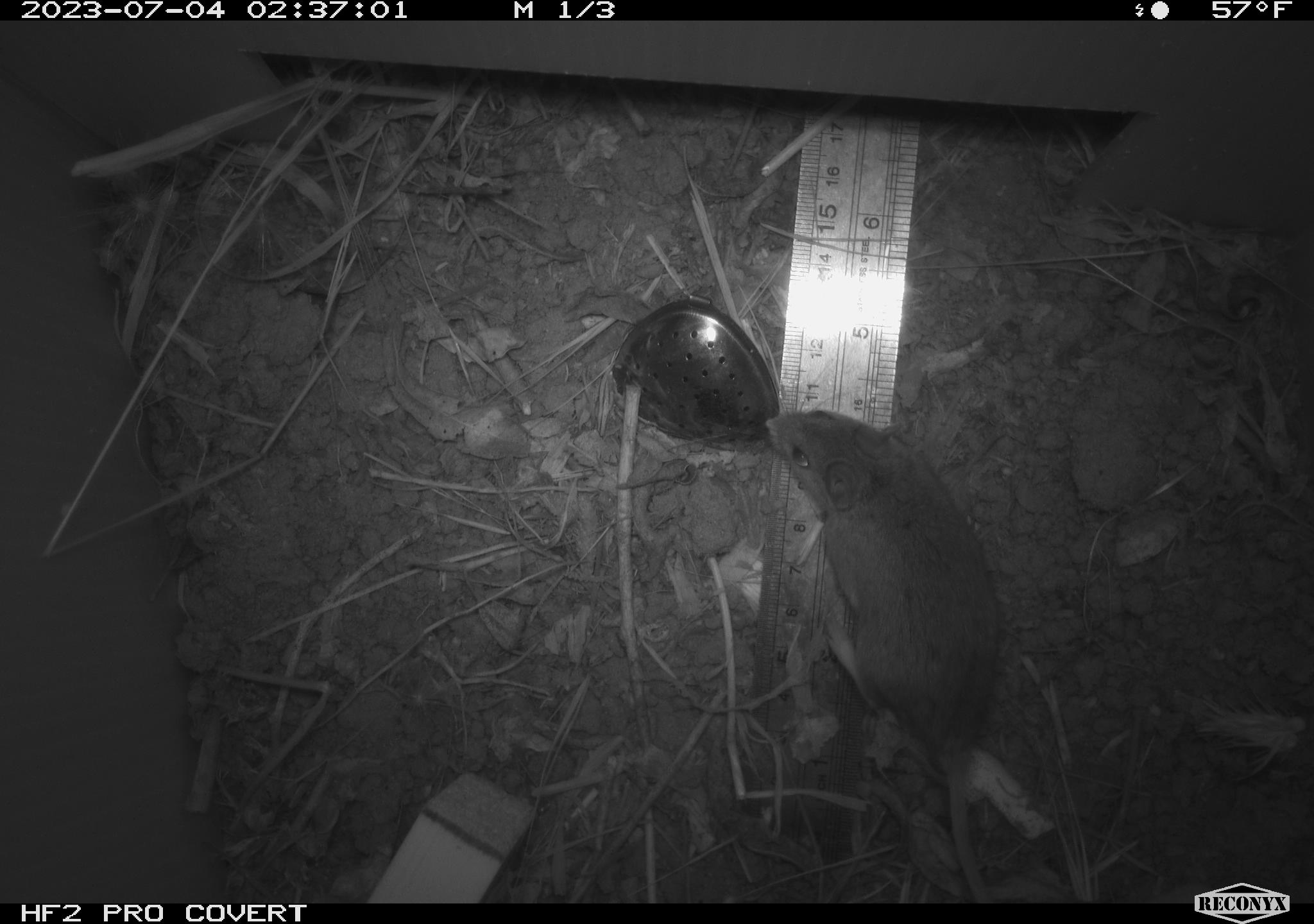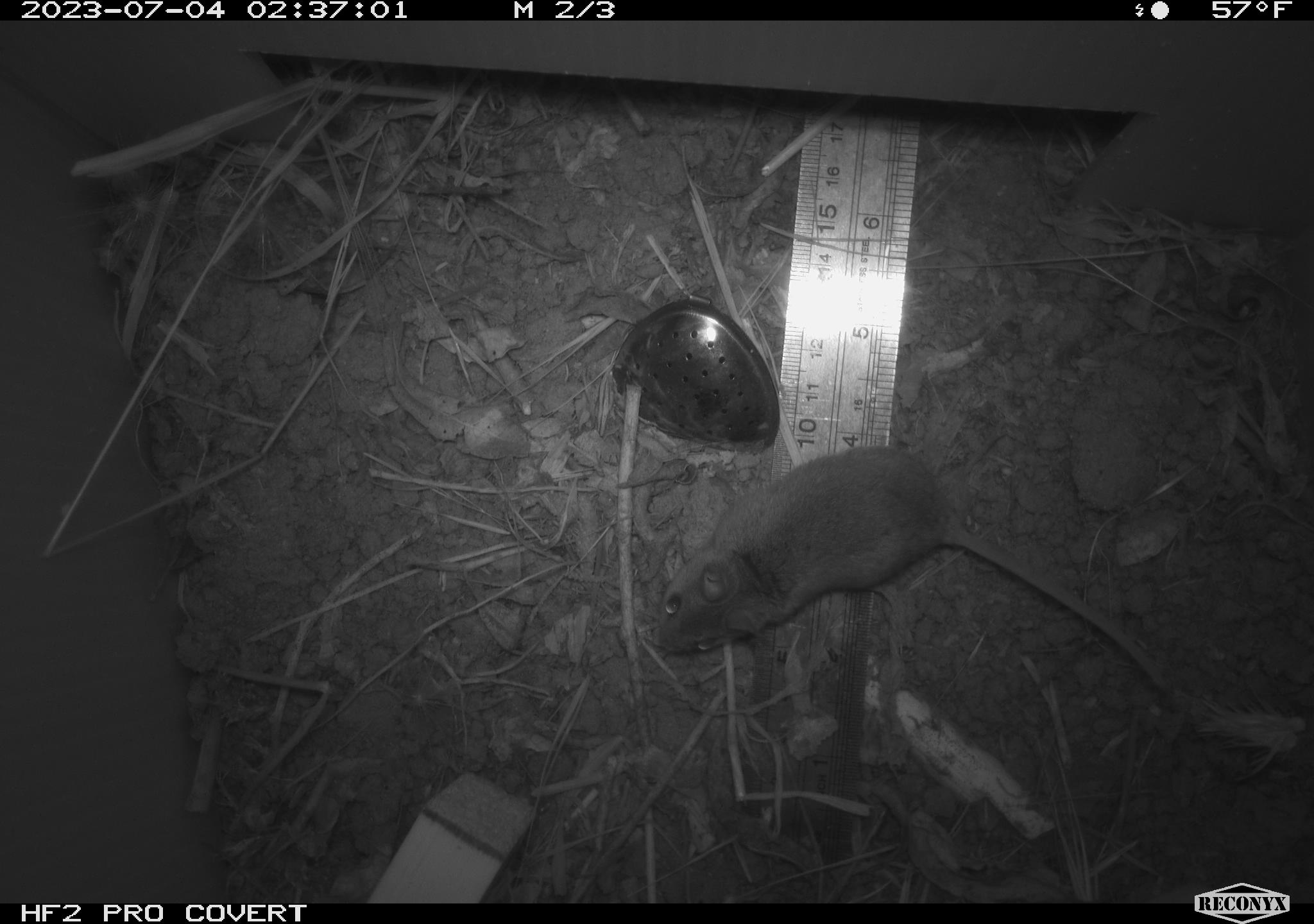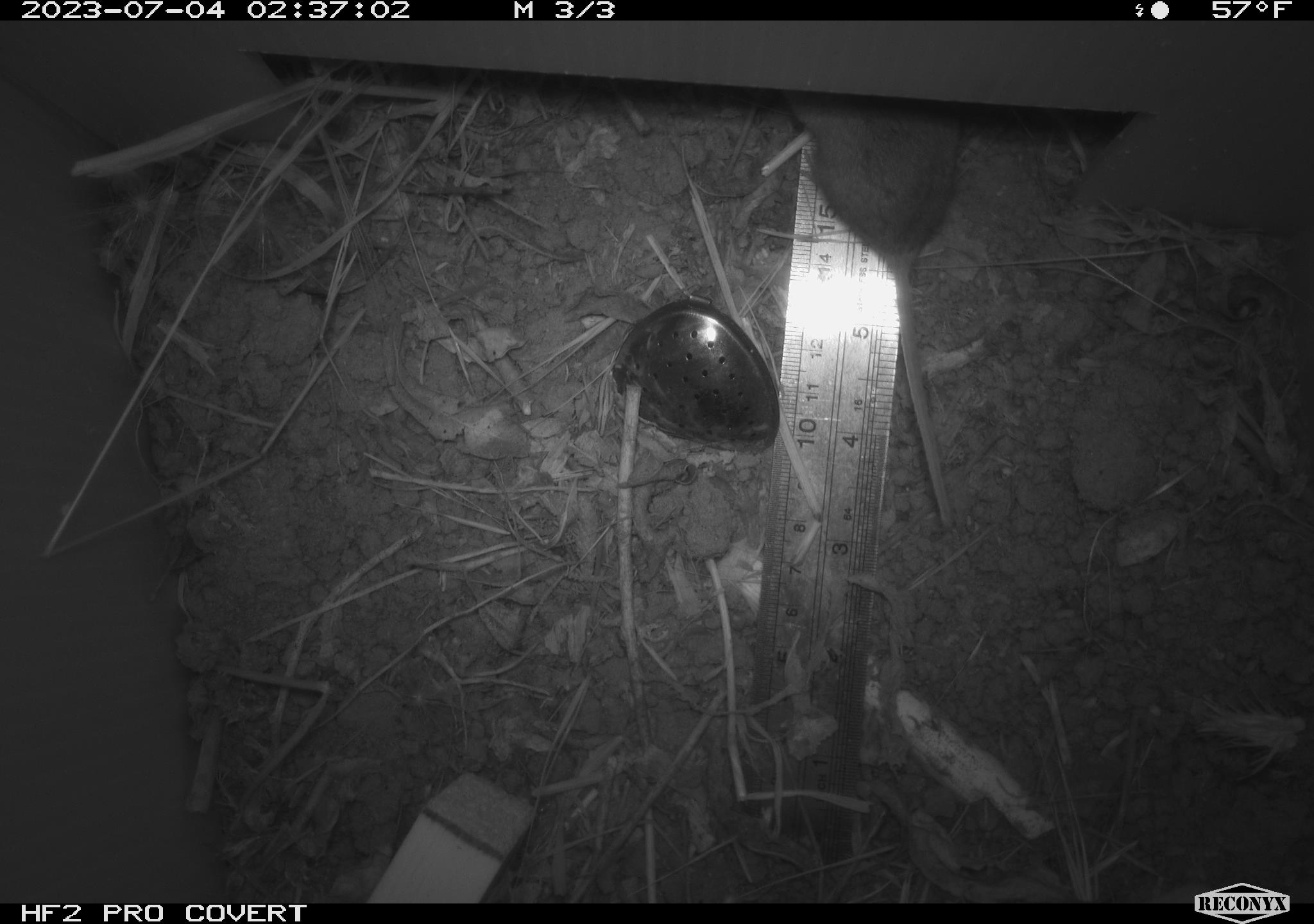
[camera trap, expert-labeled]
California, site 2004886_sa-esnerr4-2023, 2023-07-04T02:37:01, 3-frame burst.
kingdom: Animalia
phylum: Chordata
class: Mammalia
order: Rodentia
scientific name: Rodentia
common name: mouse species